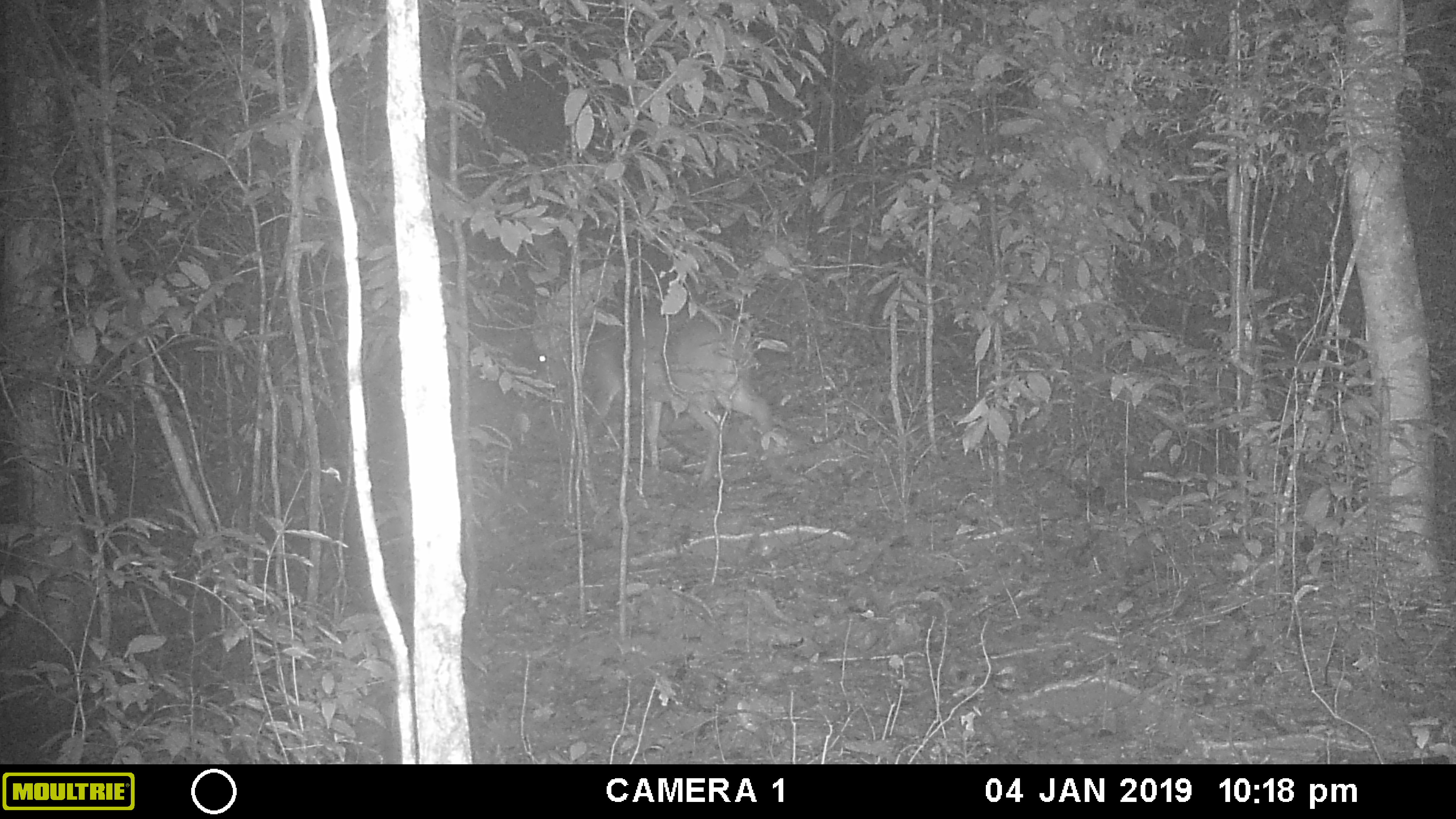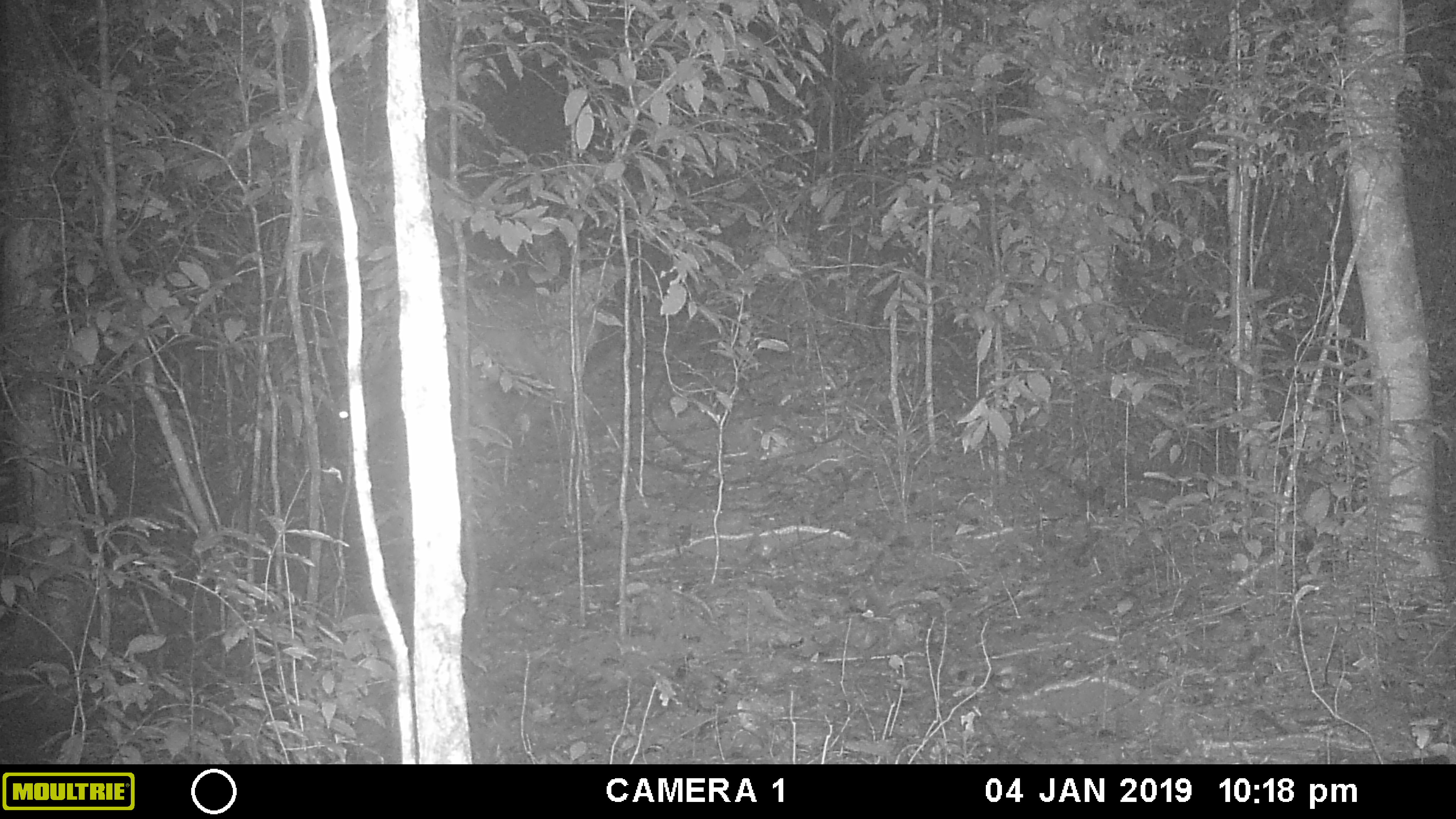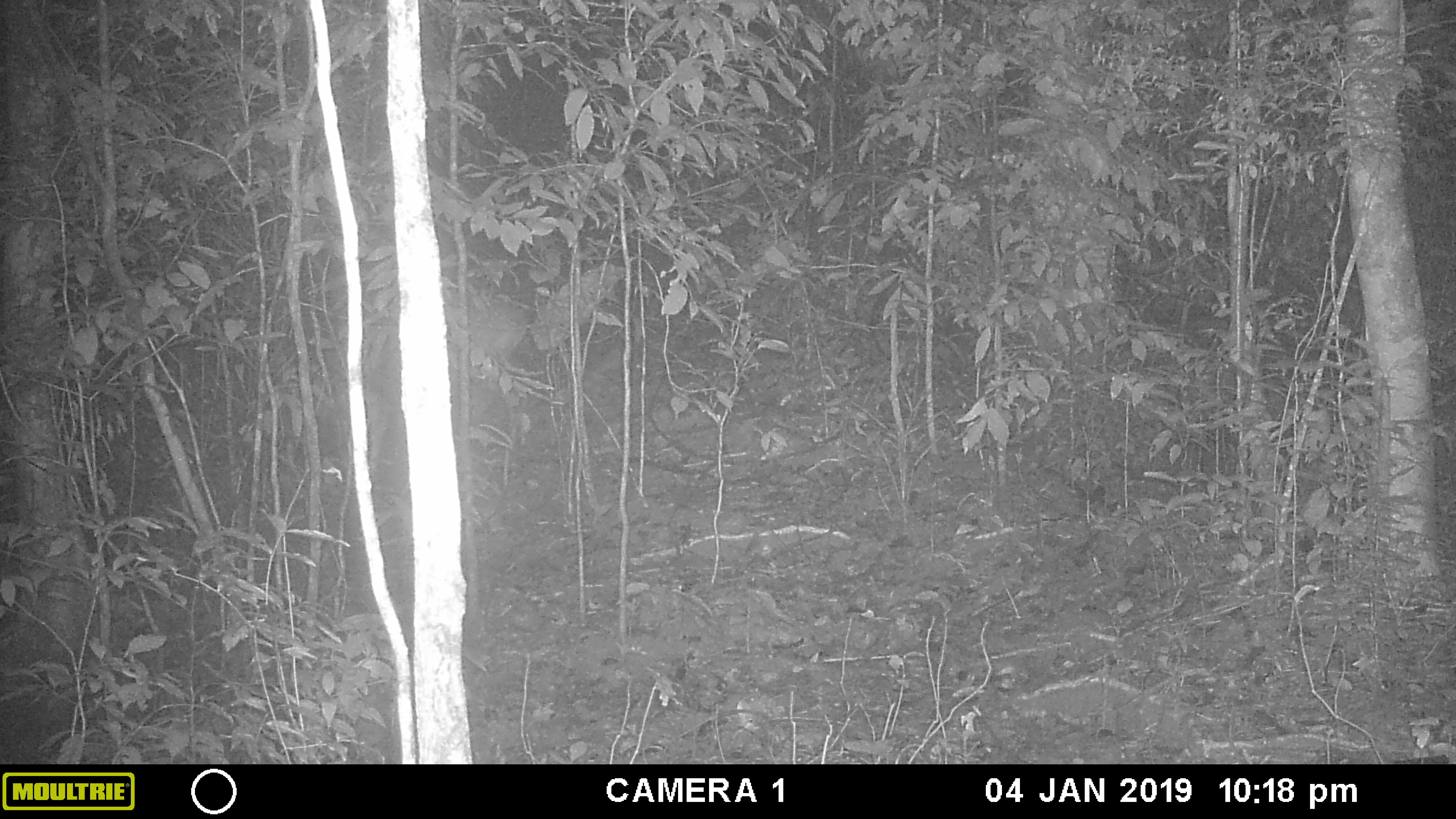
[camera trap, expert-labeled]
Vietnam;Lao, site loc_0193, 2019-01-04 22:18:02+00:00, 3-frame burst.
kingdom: Animalia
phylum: Chordata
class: Mammalia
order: Artiodactyla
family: Cervidae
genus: Muntiacus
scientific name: Muntiacus vuquangensis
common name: large-antlered muntjac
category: large antlered muntjac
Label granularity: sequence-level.